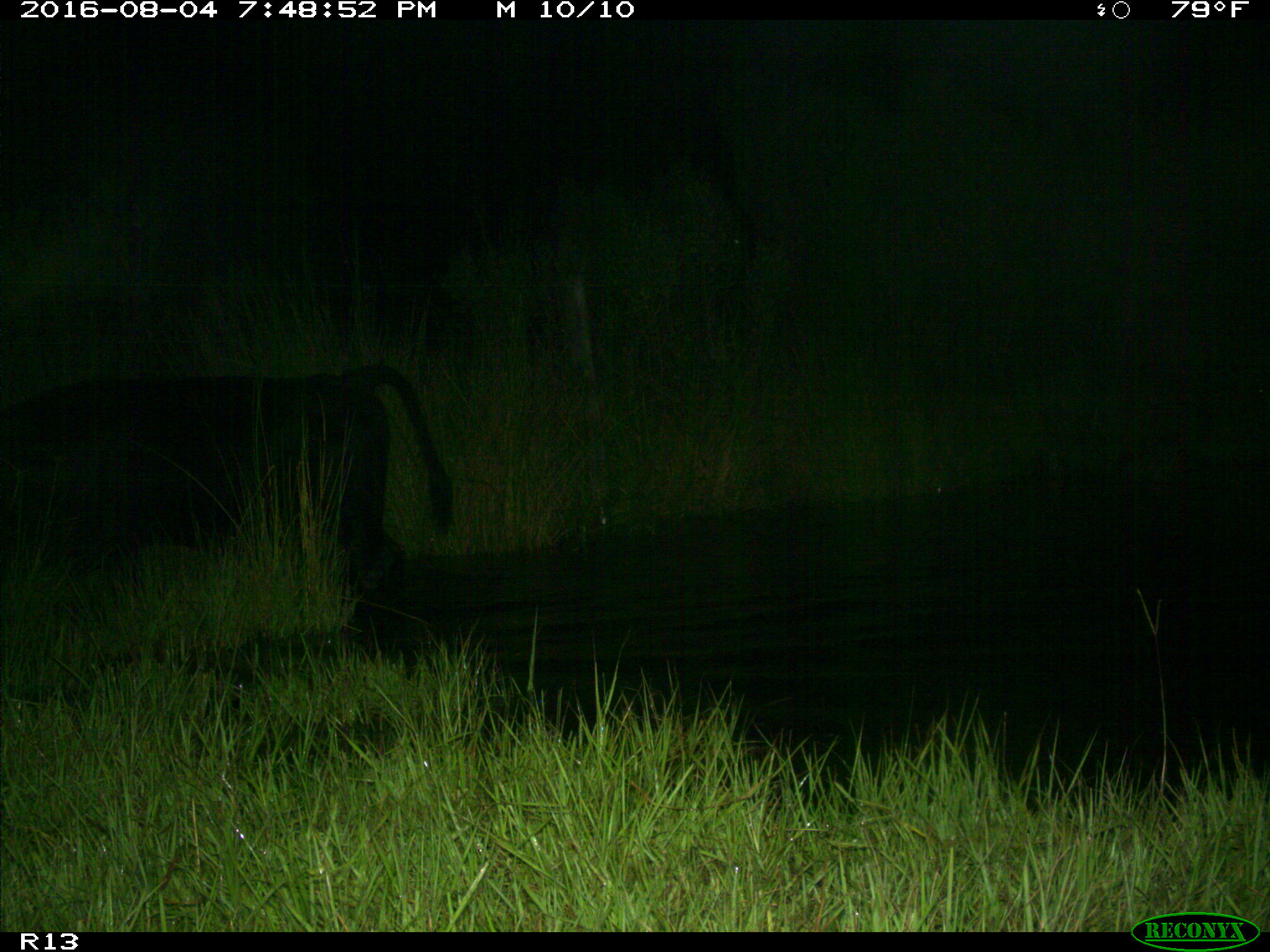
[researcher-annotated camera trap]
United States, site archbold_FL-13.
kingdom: Animalia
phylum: Chordata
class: Mammalia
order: Artiodactyla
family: Bovidae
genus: Bos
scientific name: Bos taurus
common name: domestic cow